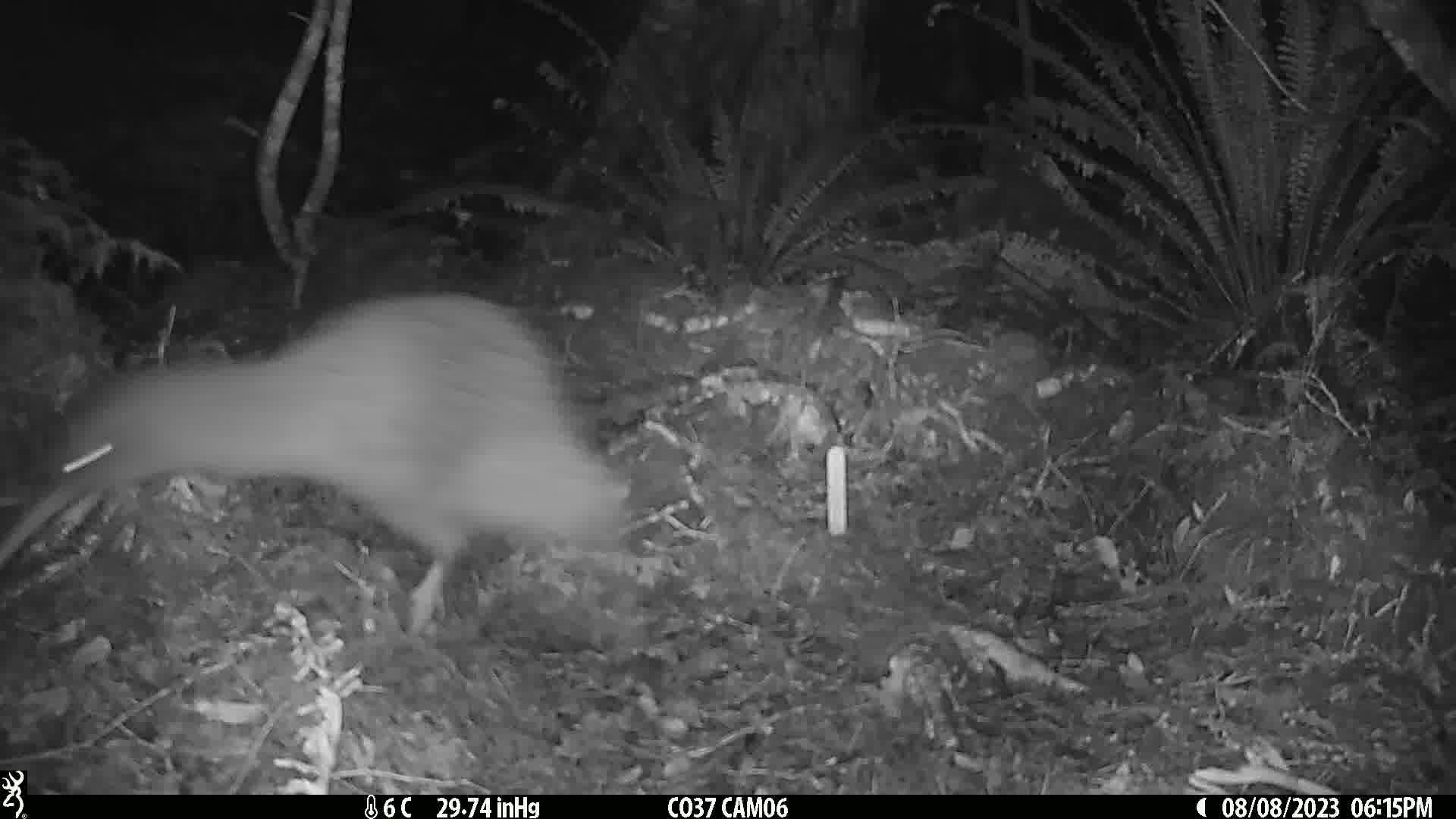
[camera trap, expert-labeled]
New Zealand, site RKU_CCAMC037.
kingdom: Animalia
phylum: Chordata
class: Aves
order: Apterygiformes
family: Apterygidae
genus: Apteryx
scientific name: Apteryx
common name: kiwi